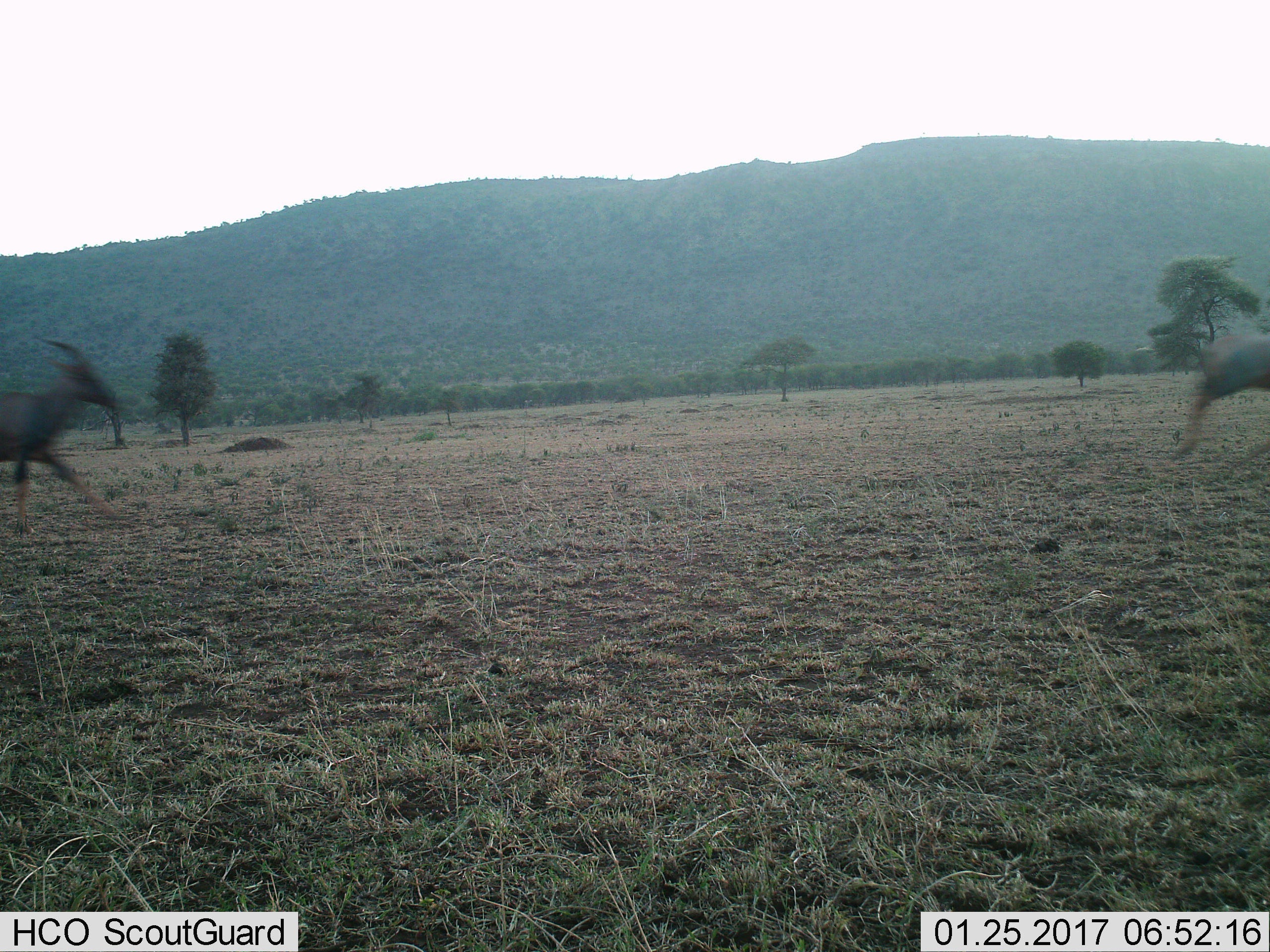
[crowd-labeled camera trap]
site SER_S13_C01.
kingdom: Animalia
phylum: Chordata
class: Mammalia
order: Artiodactyla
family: Bovidae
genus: Damaliscus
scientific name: Damaliscus lunatus jimela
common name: topi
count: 2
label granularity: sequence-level